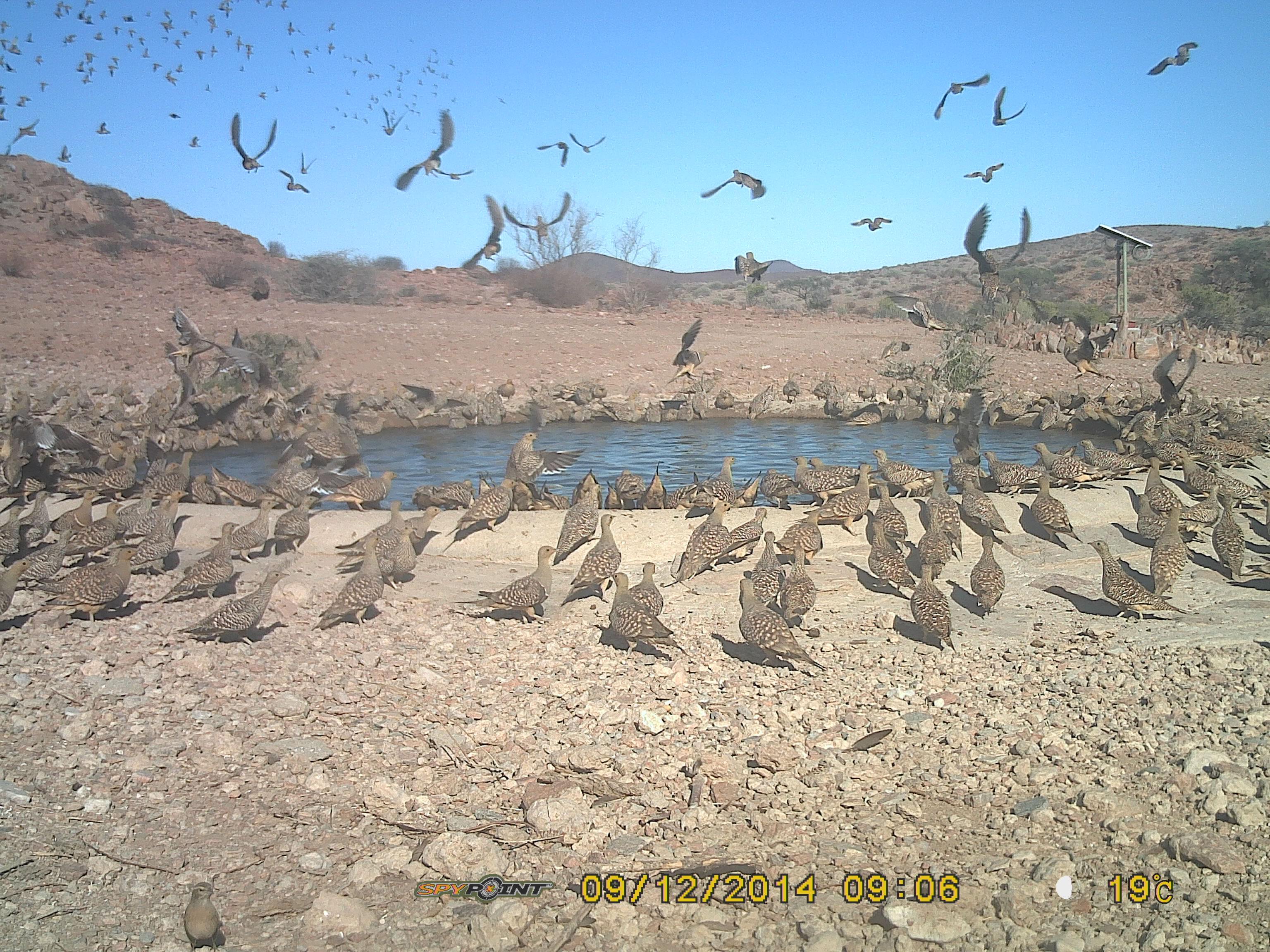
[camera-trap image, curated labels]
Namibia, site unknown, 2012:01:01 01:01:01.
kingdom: Animalia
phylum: Chordata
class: Aves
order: Pterocliformes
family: Pteroclidae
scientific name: Pteroclidae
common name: sandgrouse